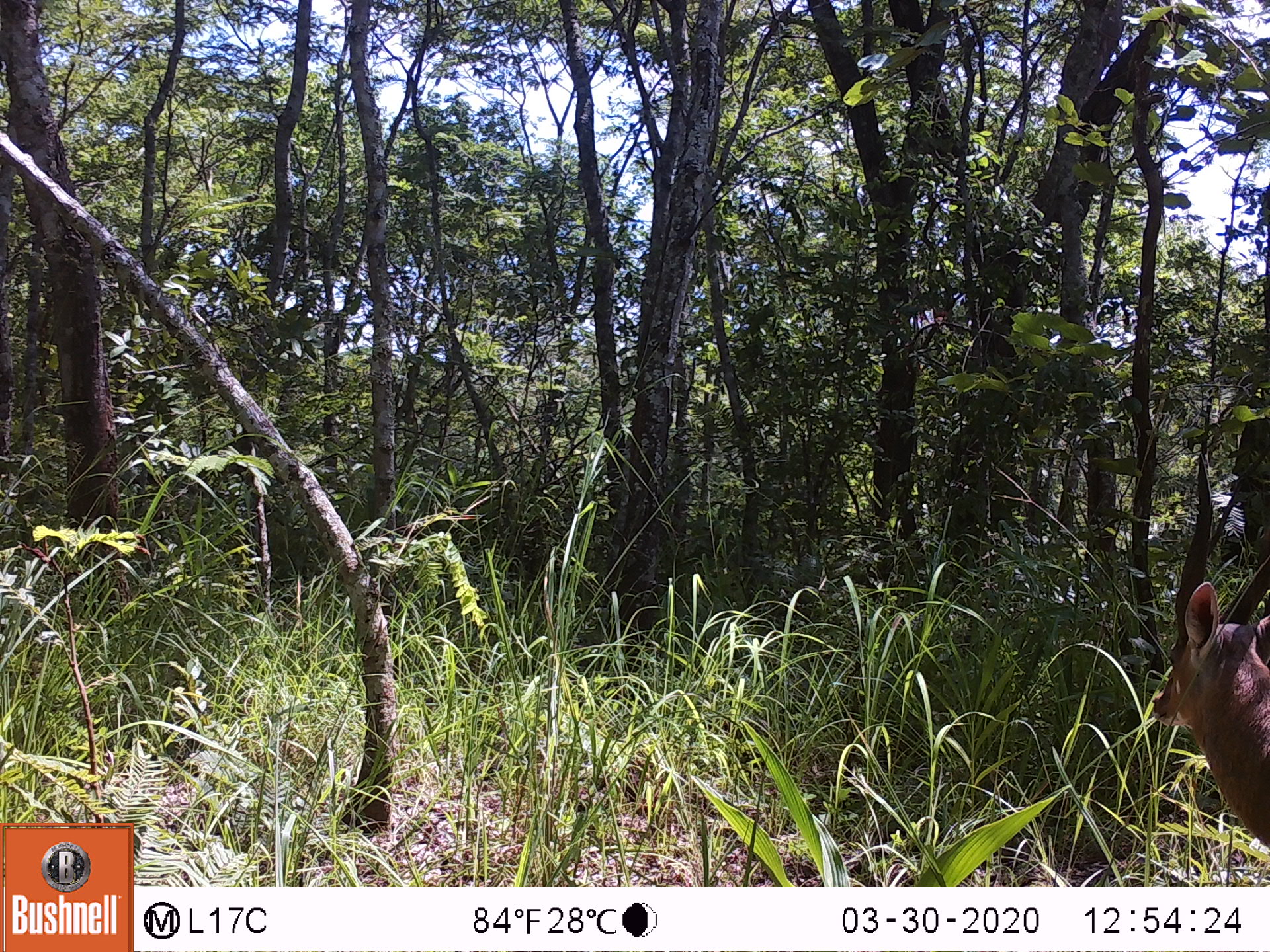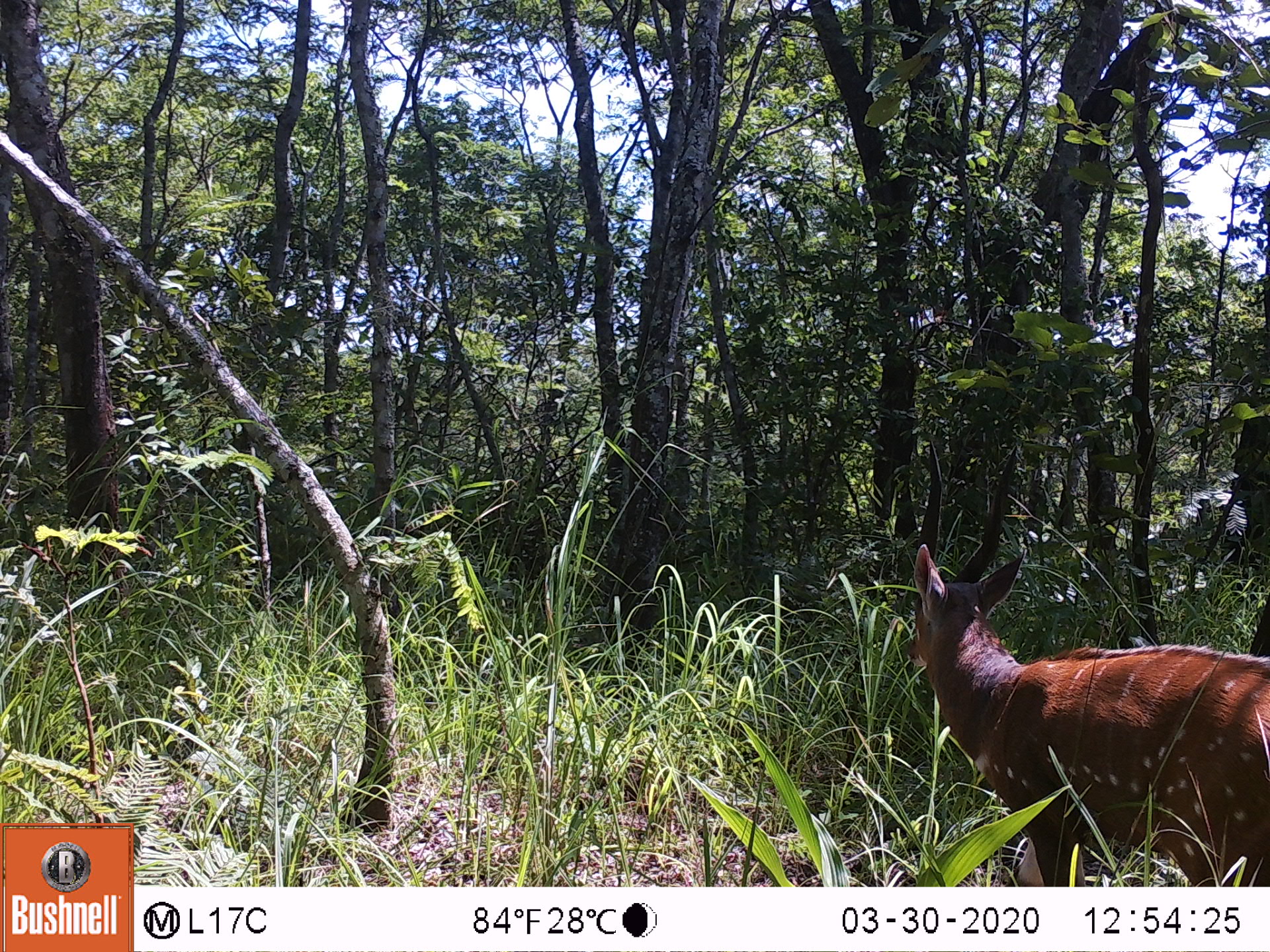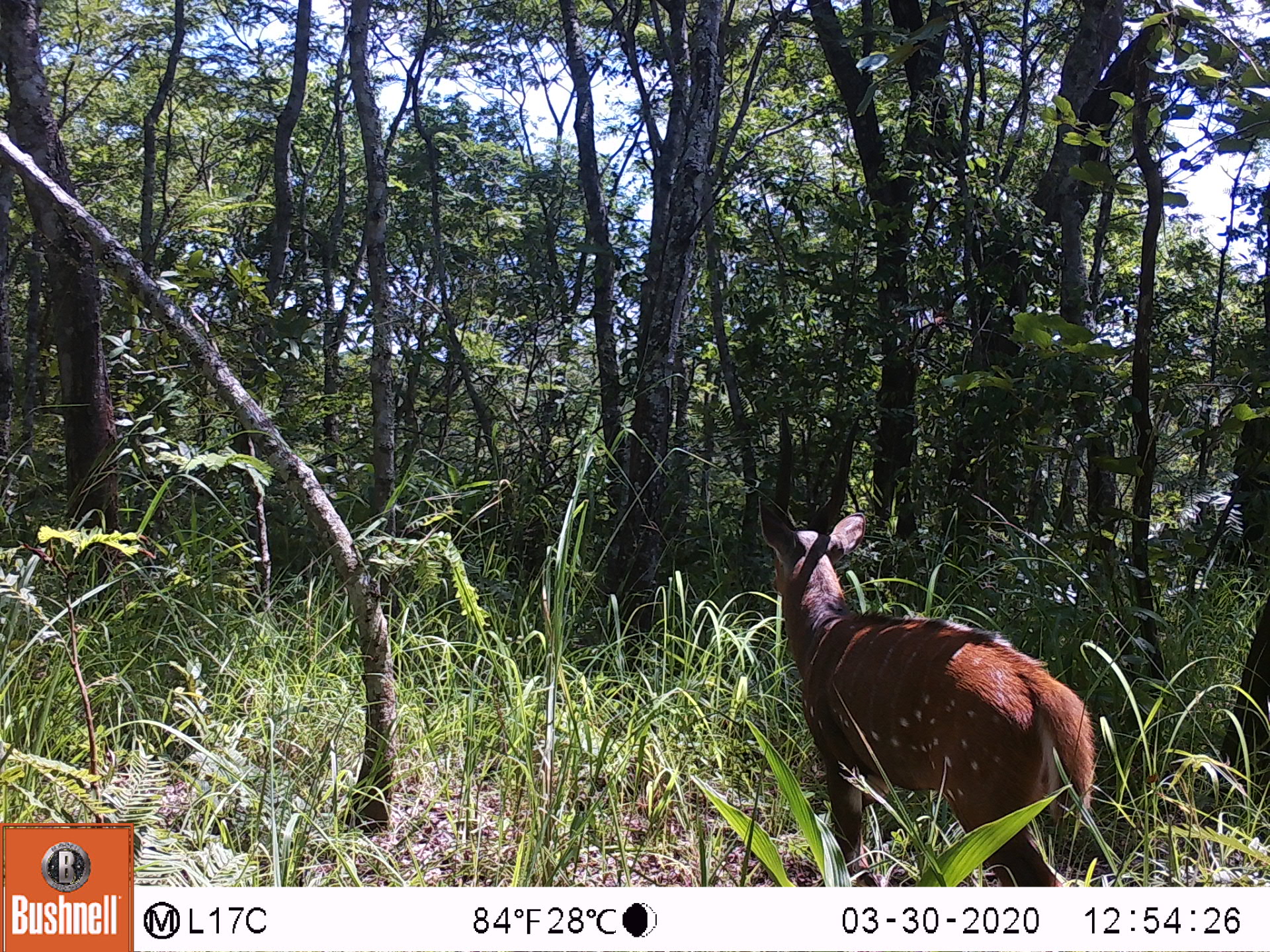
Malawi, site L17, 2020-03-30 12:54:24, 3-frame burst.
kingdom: Animalia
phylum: Chordata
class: Mammalia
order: Artiodactyla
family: Bovidae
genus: Tragelaphus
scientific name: Tragelaphus sylvaticus sylvaticus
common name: cape bushbuck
Cape bushbuck (Tragelaphus sylvaticus sylvaticus), count 1.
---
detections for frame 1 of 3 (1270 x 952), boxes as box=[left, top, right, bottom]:
cape bushbuck: box=[1150, 452, 1268, 848]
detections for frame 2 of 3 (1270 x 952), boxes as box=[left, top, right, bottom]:
cape bushbuck: box=[907, 441, 1270, 882]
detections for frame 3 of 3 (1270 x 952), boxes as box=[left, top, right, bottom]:
cape bushbuck: box=[755, 415, 1098, 883]